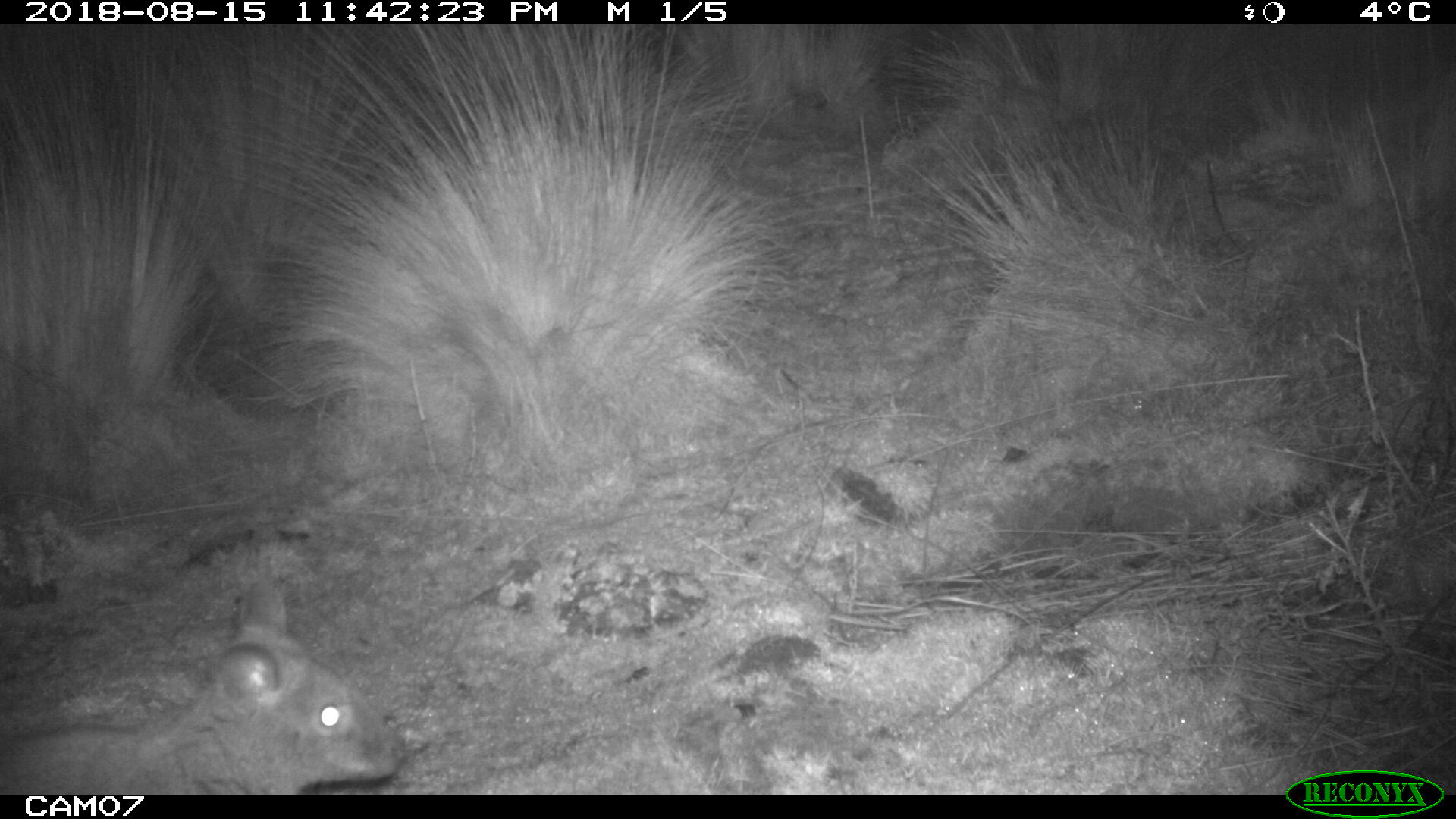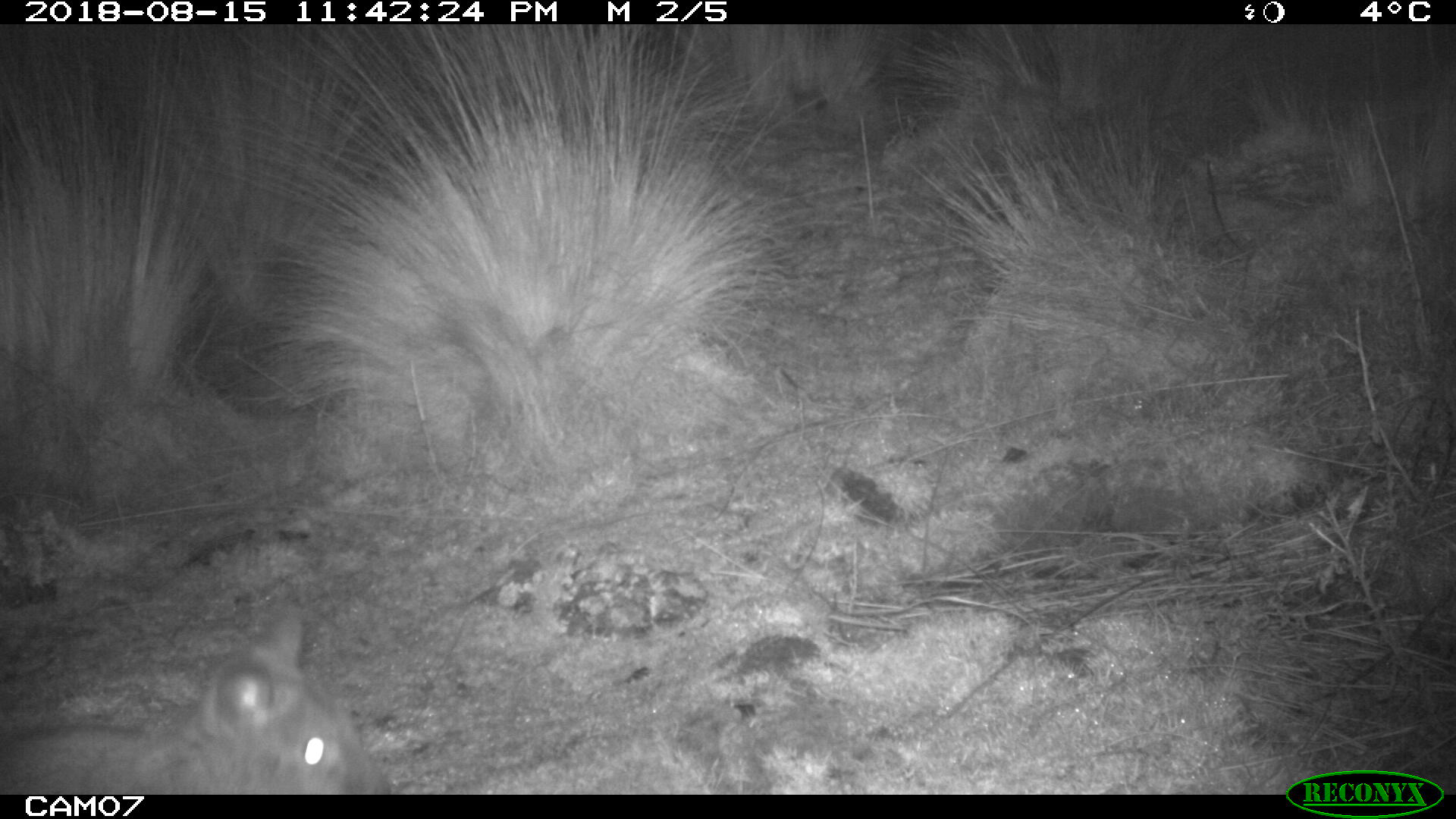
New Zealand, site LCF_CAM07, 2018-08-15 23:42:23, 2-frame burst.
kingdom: Animalia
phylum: Chordata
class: Mammalia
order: Diprotodontia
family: Macropodidae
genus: Notamacropus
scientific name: Notamacropus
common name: wallaby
Wallaby (Notamacropus).